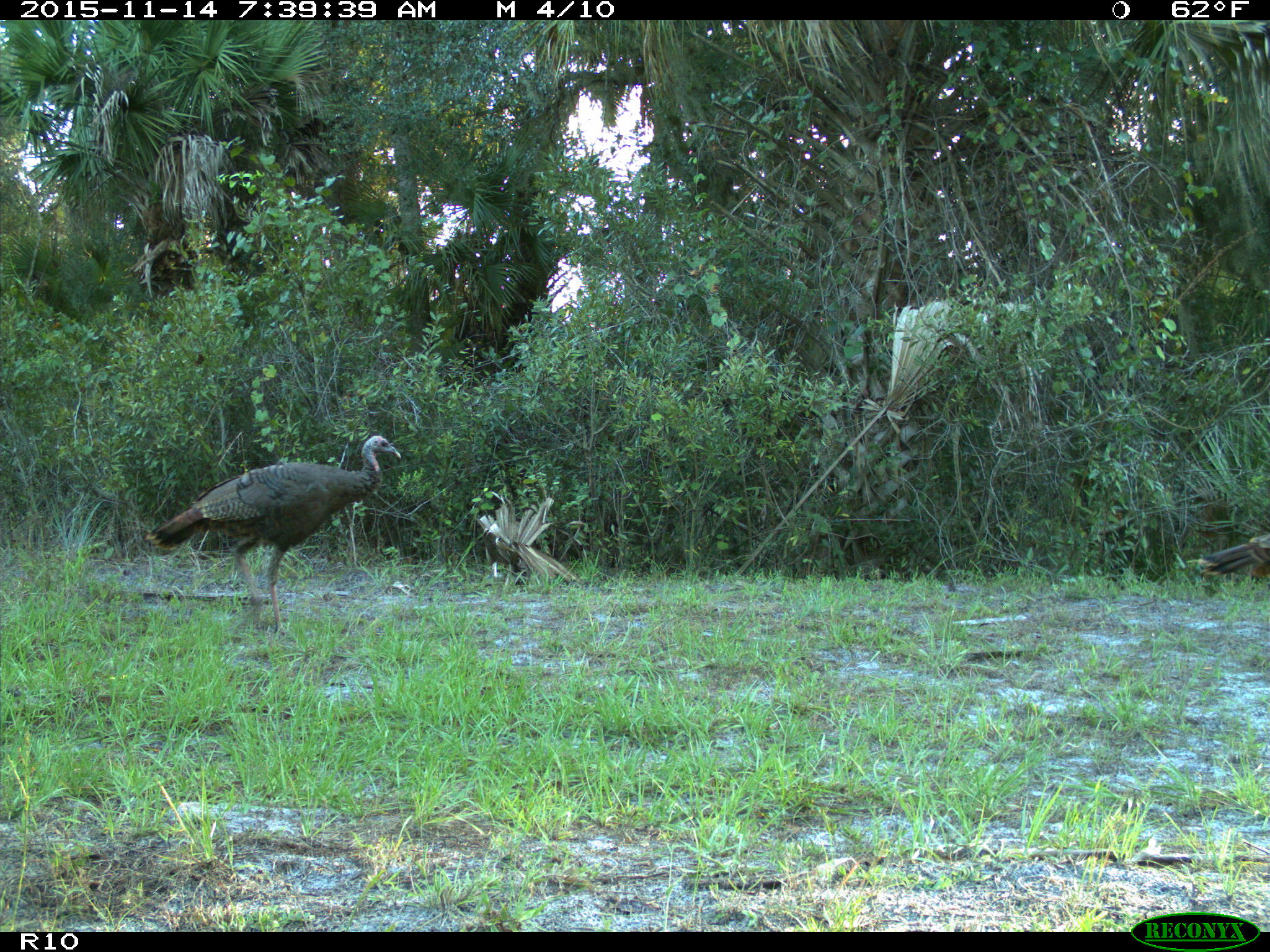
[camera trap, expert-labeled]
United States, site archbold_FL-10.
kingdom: Animalia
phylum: Chordata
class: Aves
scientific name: Aves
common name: birds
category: unidentified bird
Unidentified bird (birds) (Aves).